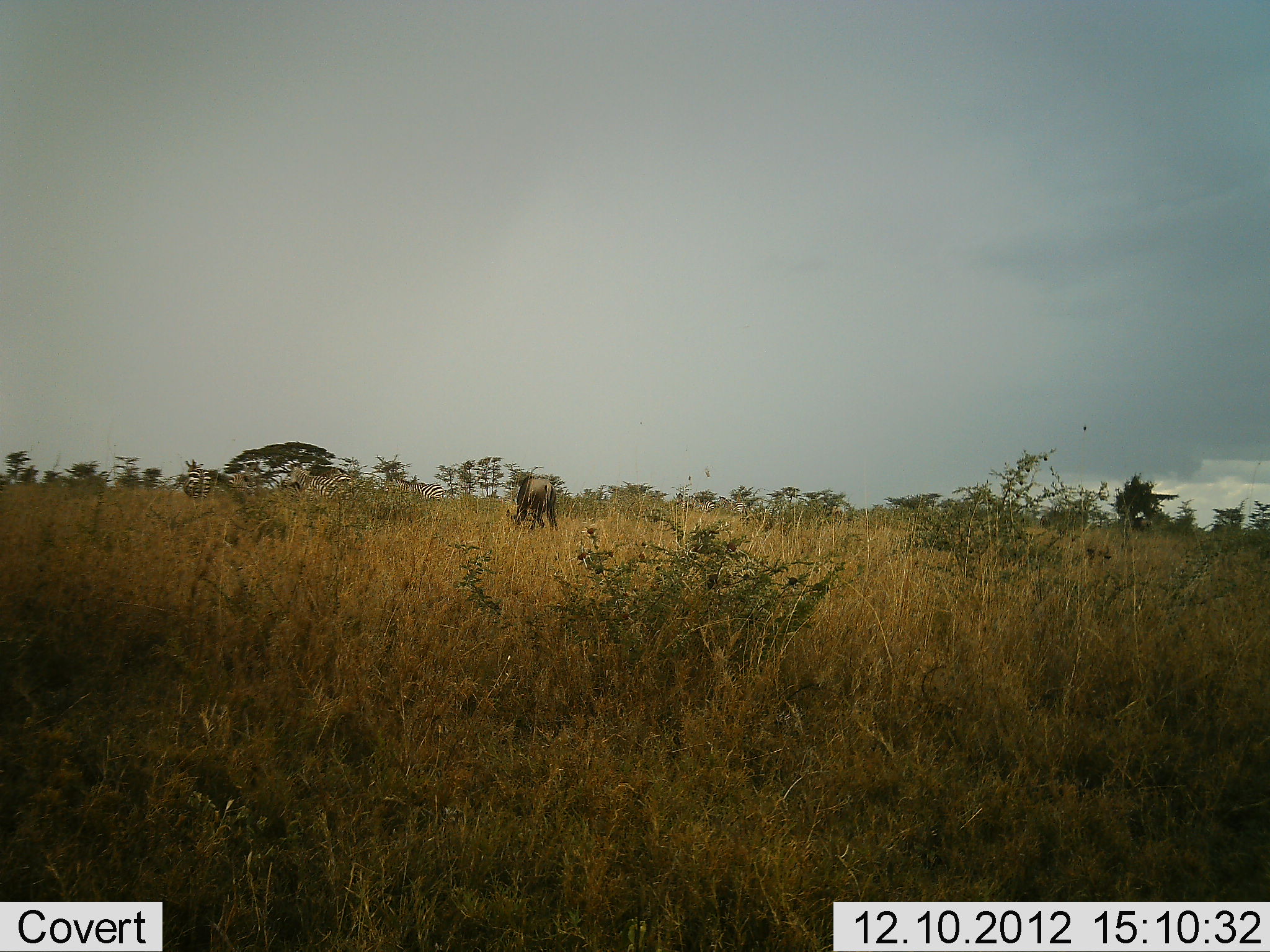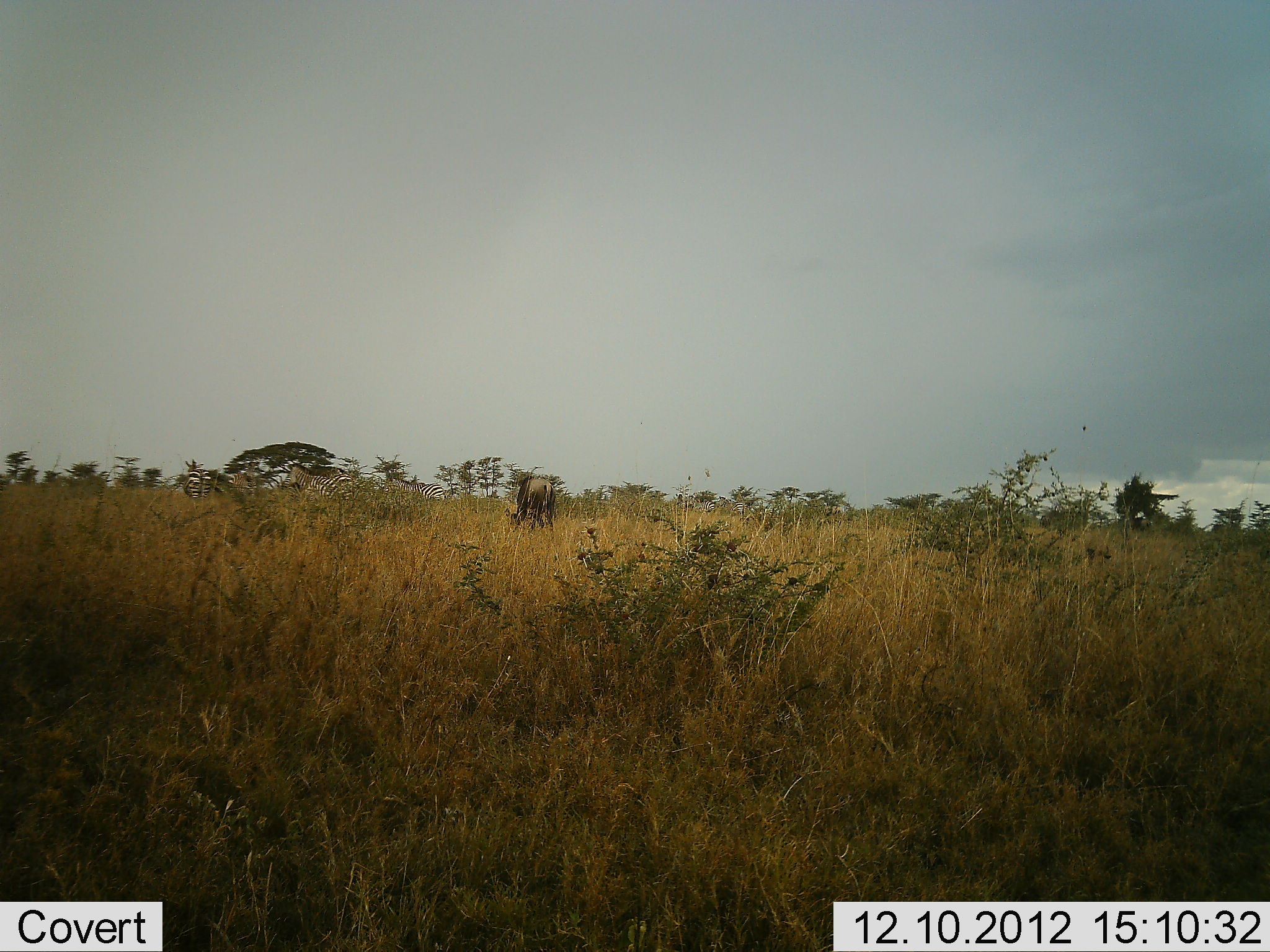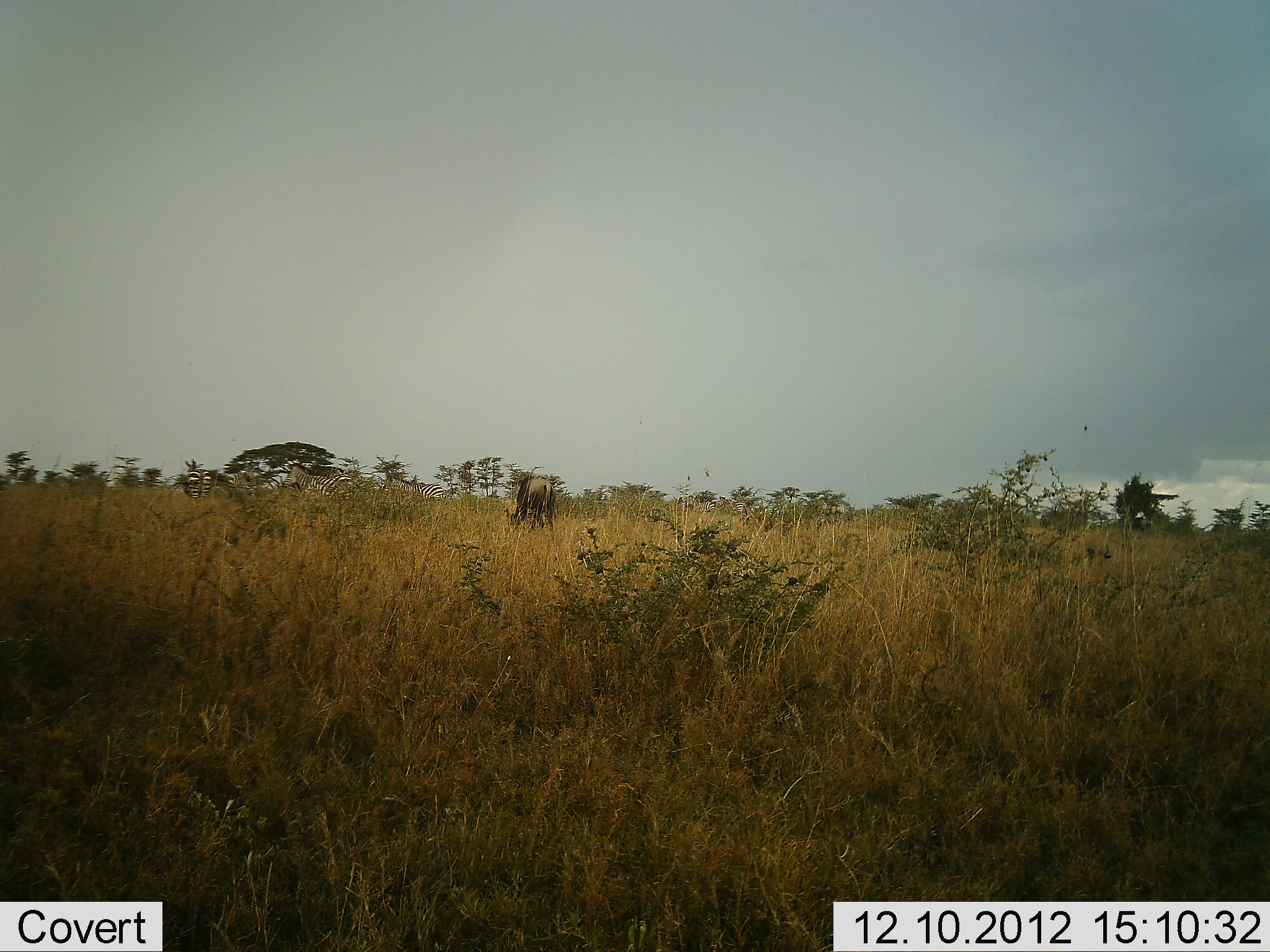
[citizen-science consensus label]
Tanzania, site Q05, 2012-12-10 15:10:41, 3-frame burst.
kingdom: Animalia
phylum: Chordata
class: Mammalia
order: Artiodactyla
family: Bovidae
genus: Connochaetes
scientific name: Connochaetes taurinus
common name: blue wildebeest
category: wildebeest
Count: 1.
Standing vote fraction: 21%.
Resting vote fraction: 0%.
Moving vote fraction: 5%.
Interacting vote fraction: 0%.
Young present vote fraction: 0%.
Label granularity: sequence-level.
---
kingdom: Animalia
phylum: Chordata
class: Mammalia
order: Perissodactyla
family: Equidae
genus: Equus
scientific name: Equus quagga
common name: plains zebra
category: zebra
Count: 4.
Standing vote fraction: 60%.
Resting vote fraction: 10%.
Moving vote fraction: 10%.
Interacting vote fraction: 0%.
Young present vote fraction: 0%.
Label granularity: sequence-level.